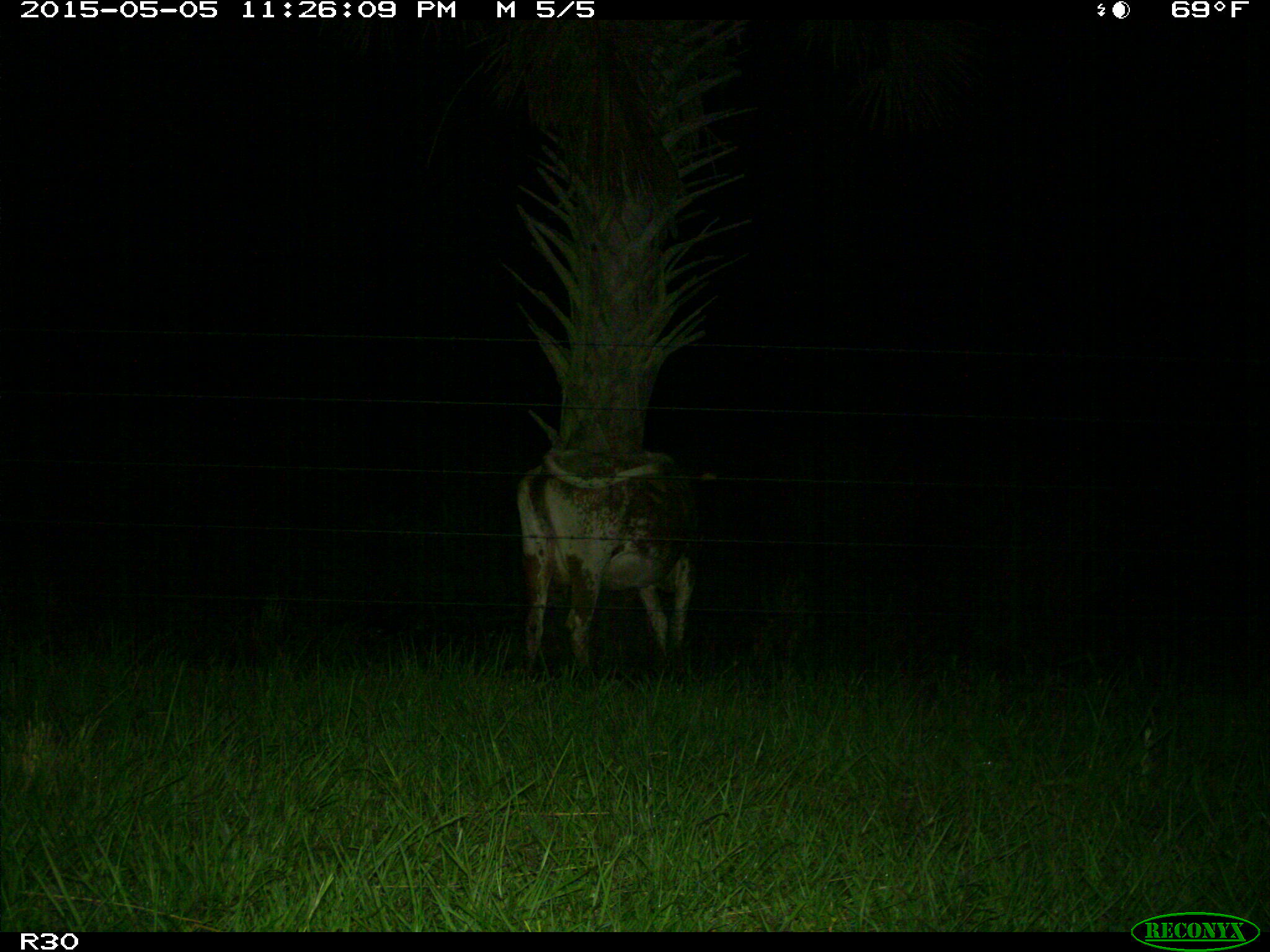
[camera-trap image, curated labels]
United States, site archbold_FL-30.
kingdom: Animalia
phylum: Chordata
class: Mammalia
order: Artiodactyla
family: Bovidae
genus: Bos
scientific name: Bos taurus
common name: domestic cow